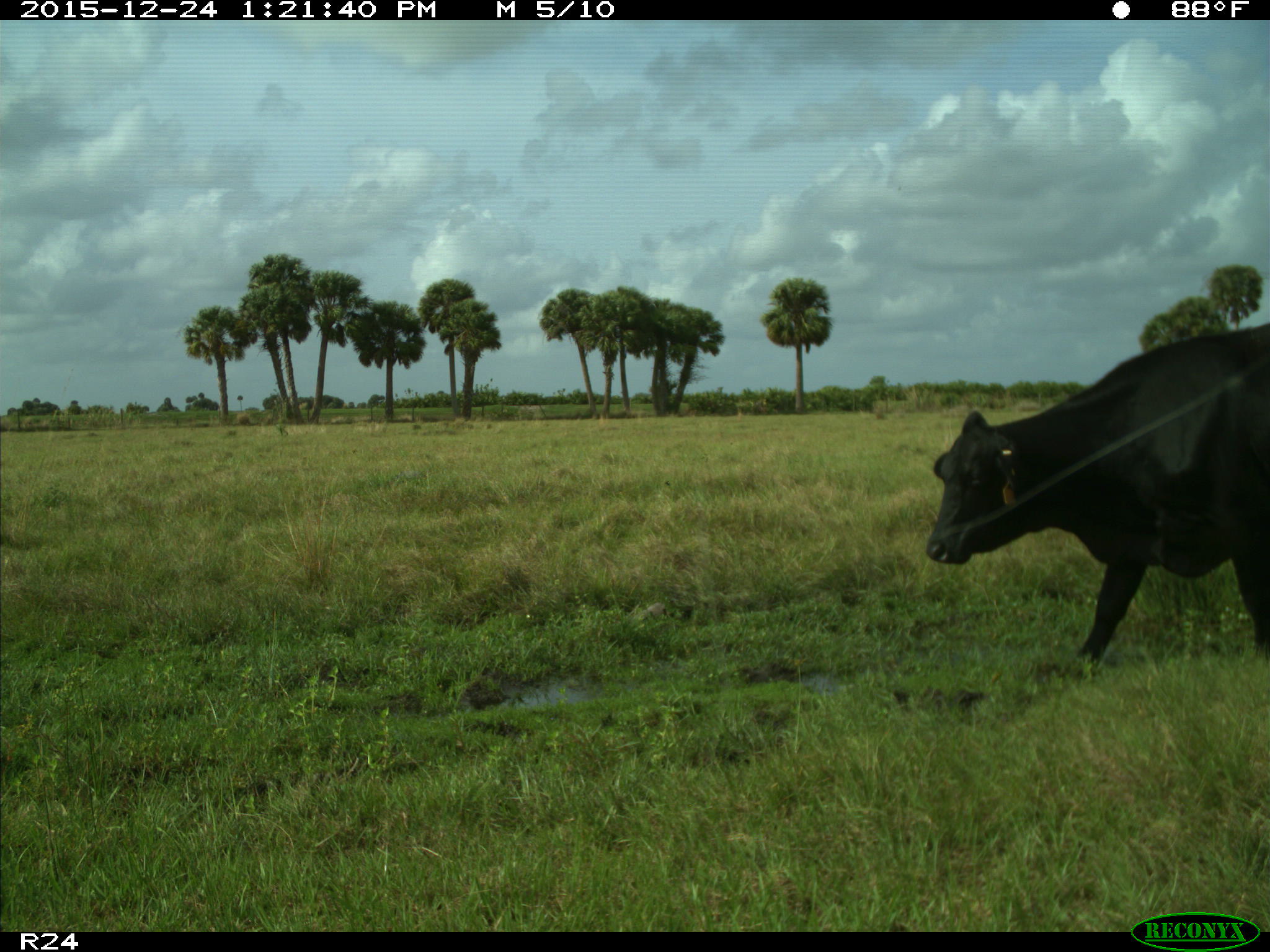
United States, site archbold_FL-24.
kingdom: Animalia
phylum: Chordata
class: Mammalia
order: Artiodactyla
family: Bovidae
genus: Bos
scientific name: Bos taurus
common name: domestic cow